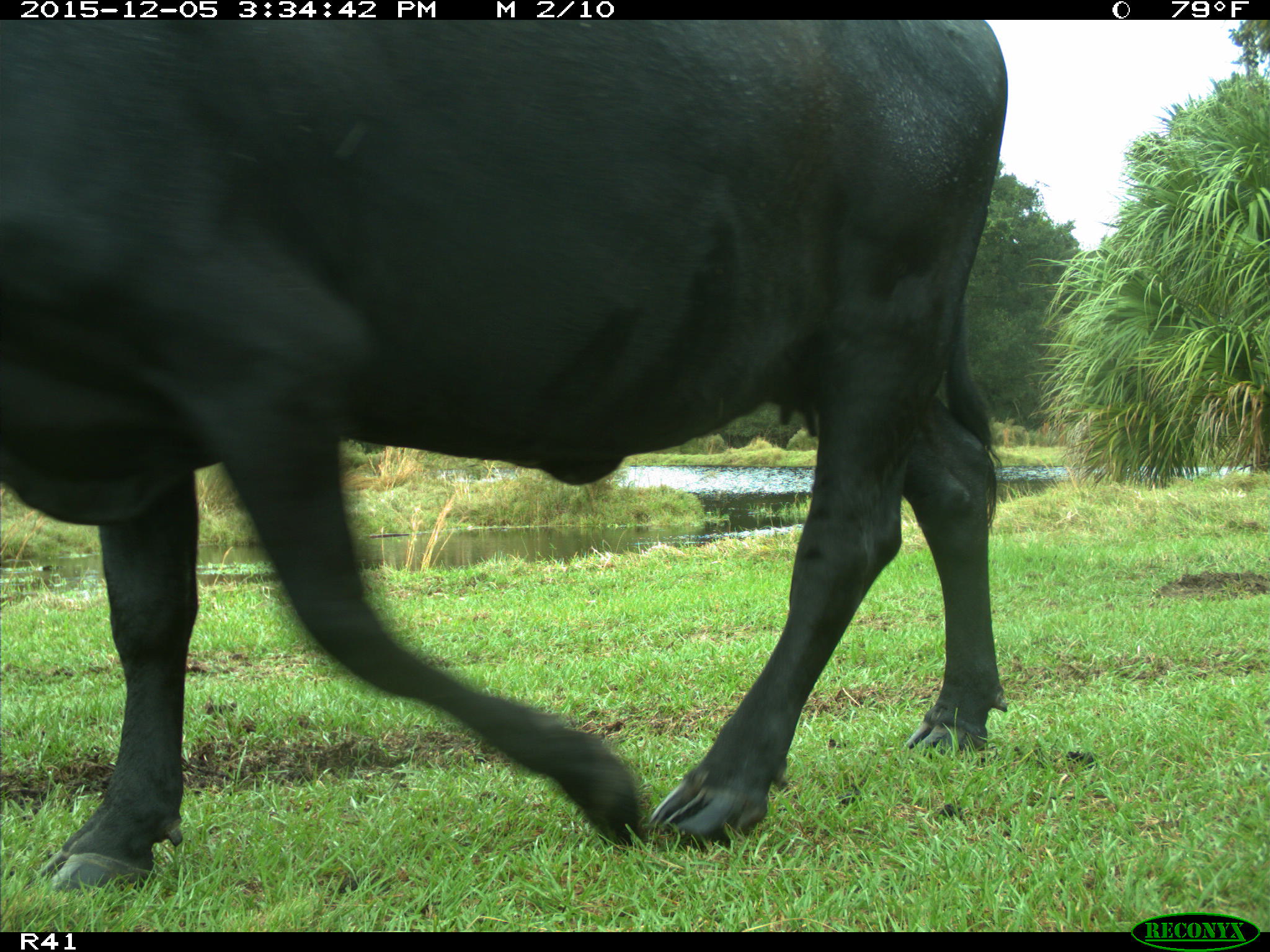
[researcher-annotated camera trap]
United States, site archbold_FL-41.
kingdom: Animalia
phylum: Chordata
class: Mammalia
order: Artiodactyla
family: Bovidae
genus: Bos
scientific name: Bos taurus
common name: domestic cow